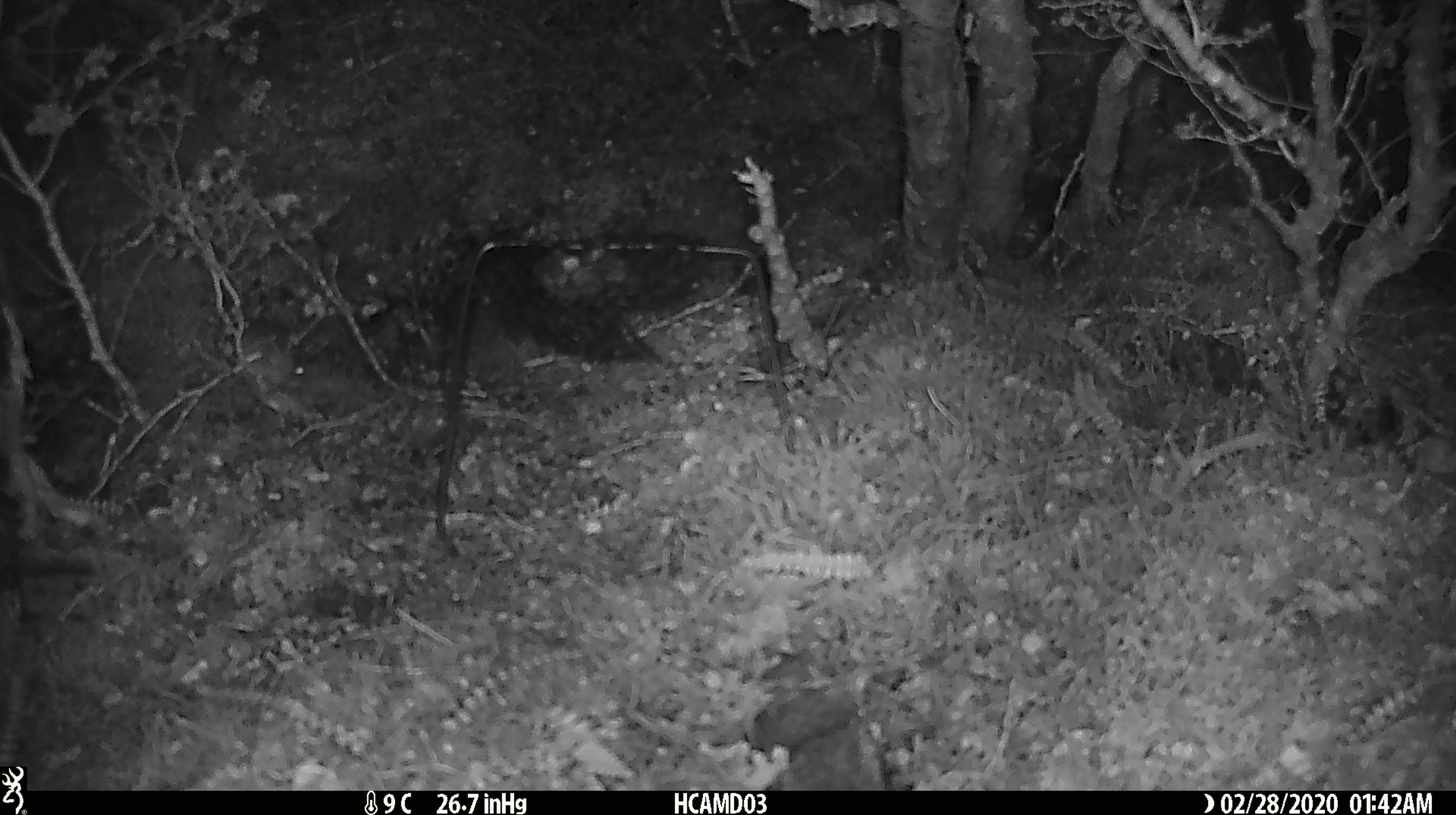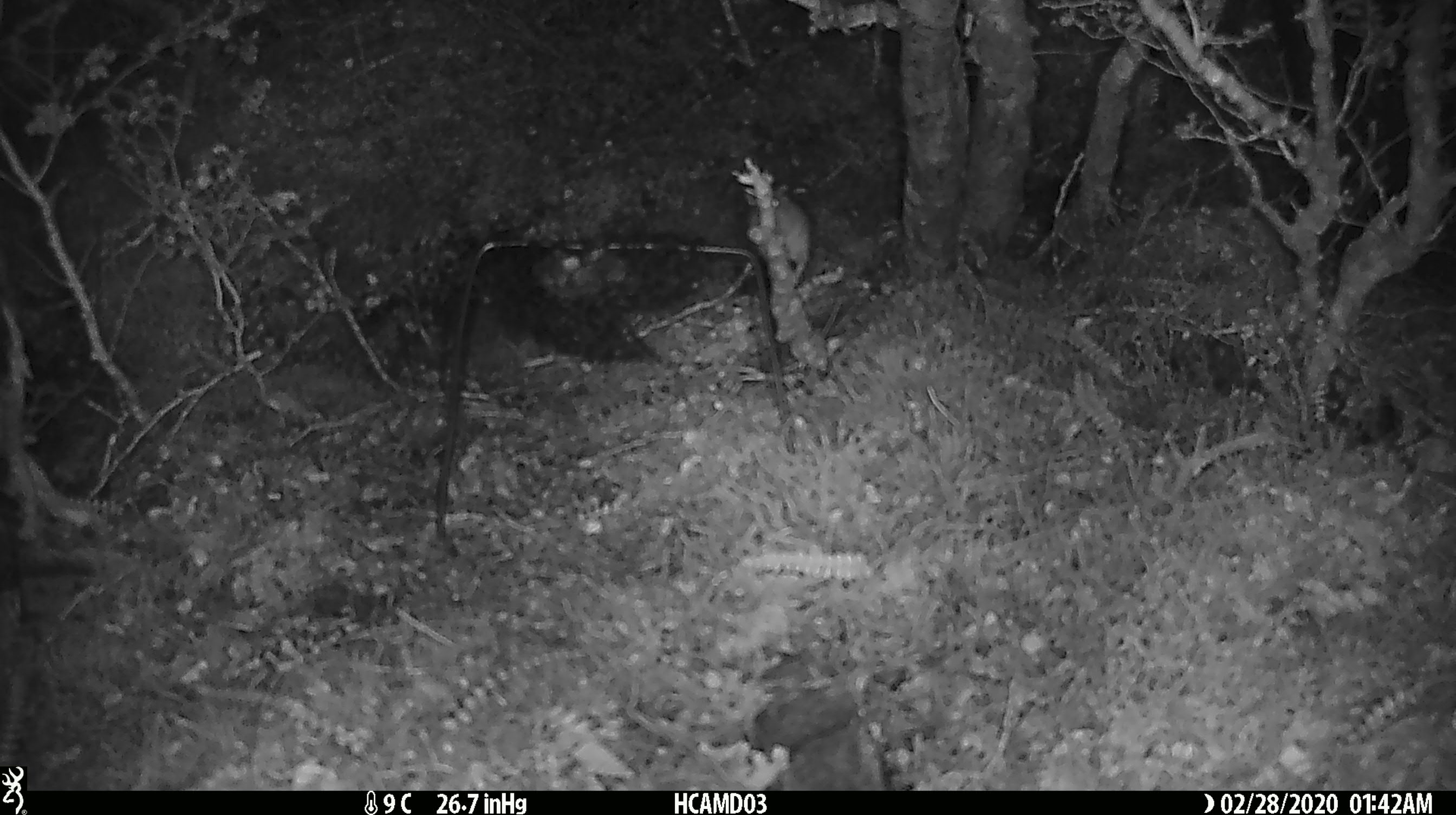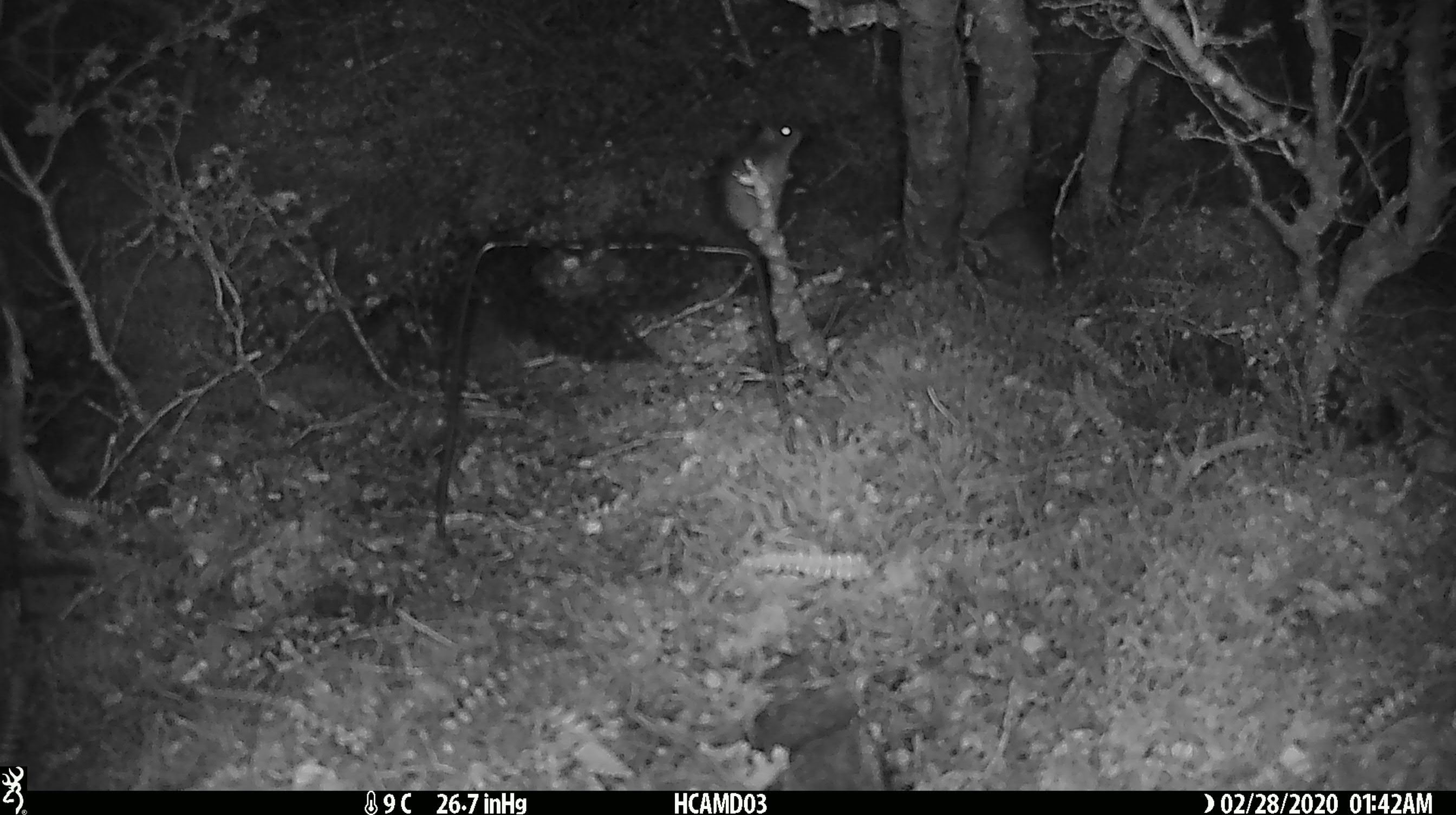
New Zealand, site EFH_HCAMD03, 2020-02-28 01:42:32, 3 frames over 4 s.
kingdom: Animalia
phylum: Chordata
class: Mammalia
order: Rodentia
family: Muridae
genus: Mus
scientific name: Mus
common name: mouse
Mouse (Mus).